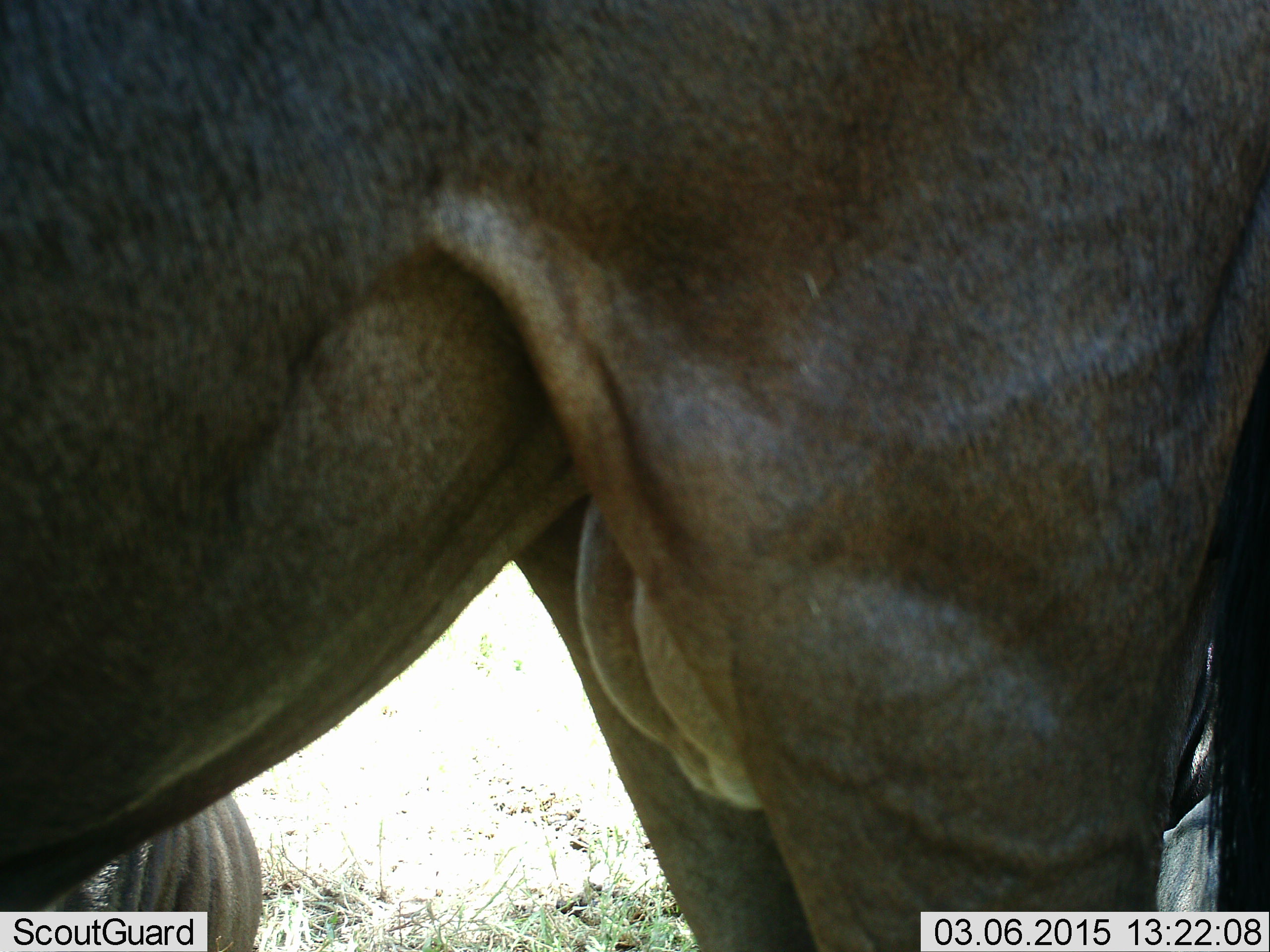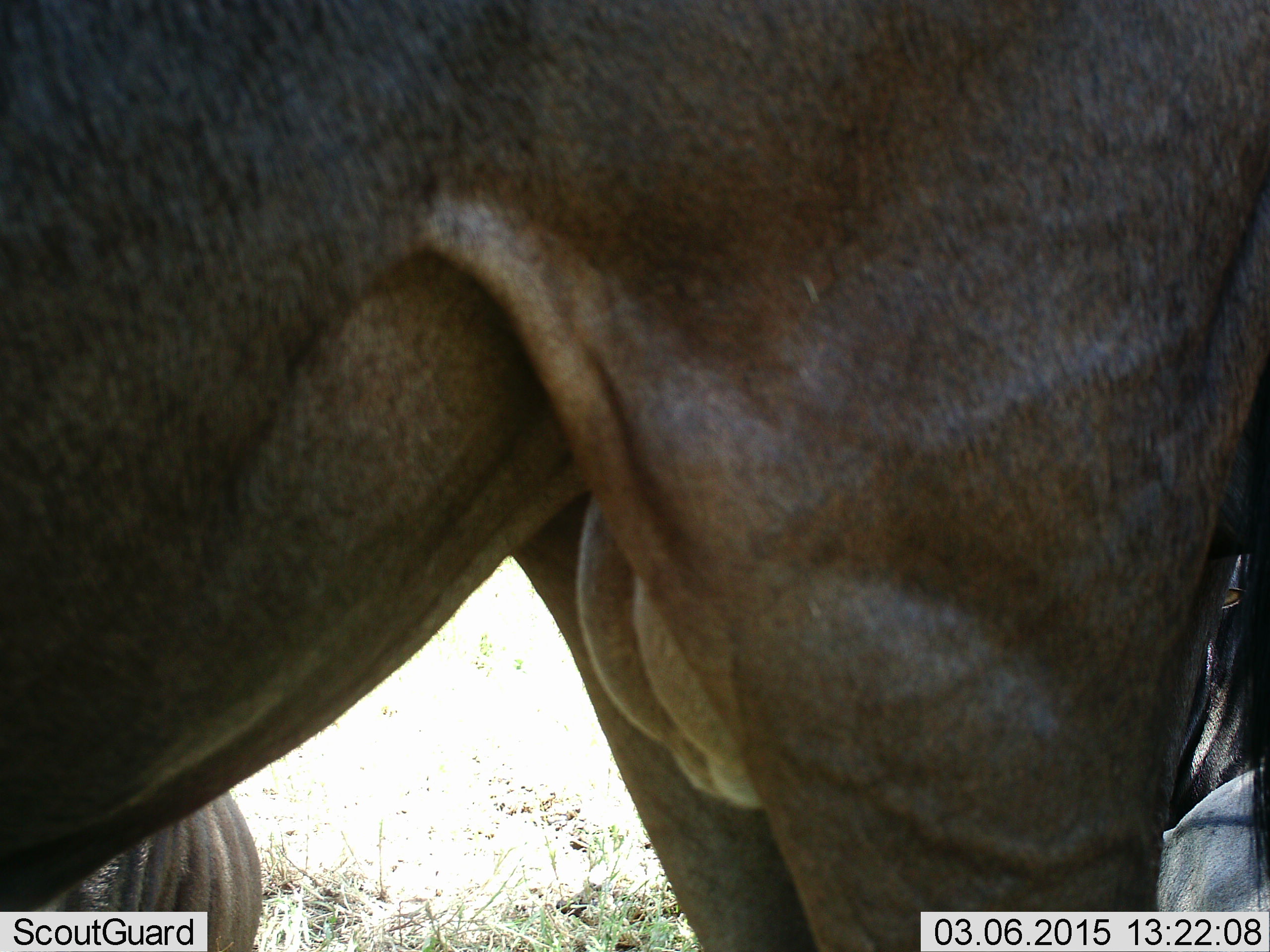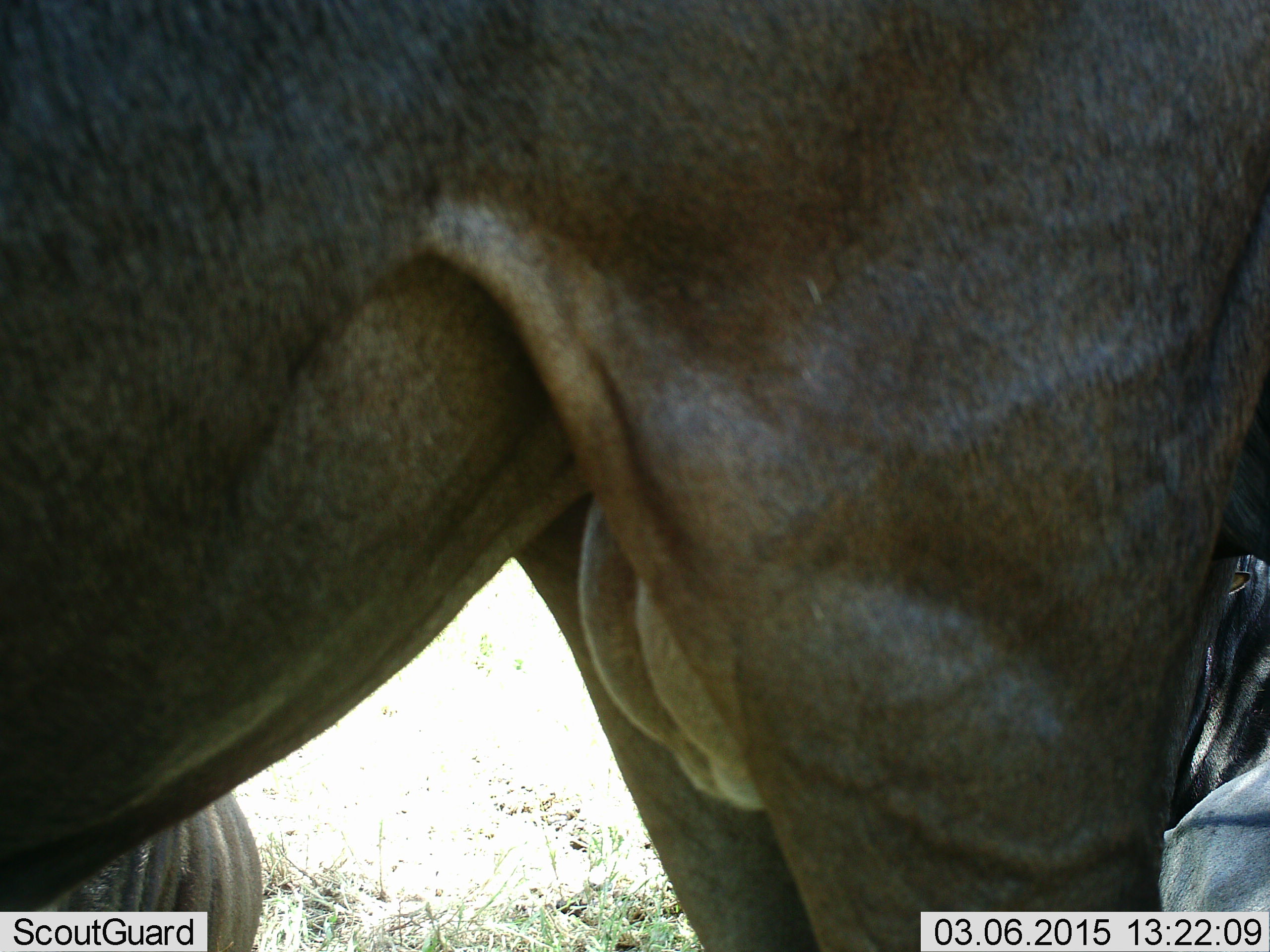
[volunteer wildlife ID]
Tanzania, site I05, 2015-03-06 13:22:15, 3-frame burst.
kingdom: Animalia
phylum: Chordata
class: Mammalia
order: Artiodactyla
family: Bovidae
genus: Connochaetes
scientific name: Connochaetes taurinus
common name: blue wildebeest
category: wildebeest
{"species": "wildebeest (blue wildebeest) (Connochaetes taurinus)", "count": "3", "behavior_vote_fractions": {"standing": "100%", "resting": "70%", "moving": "0%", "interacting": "0%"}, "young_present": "0%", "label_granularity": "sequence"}